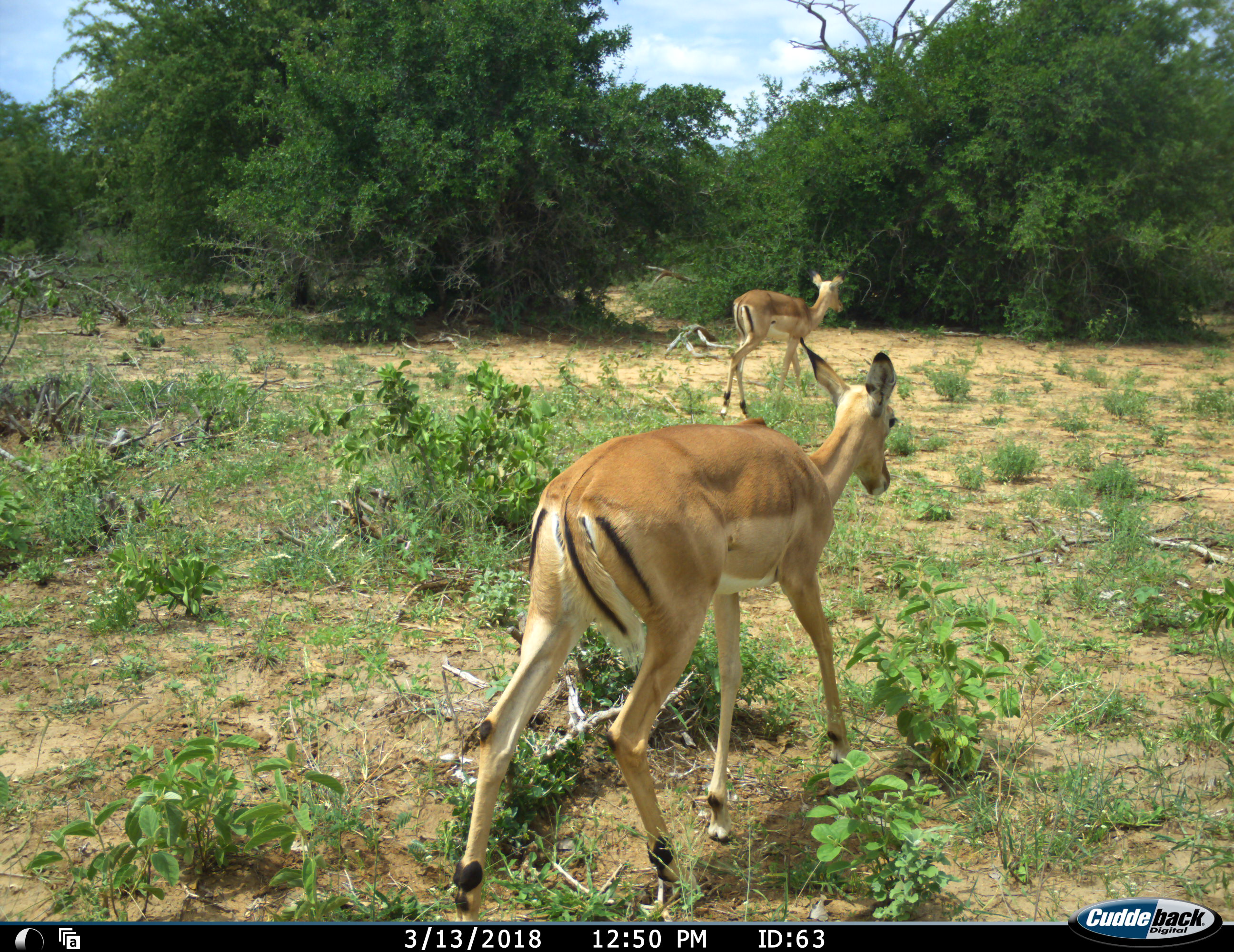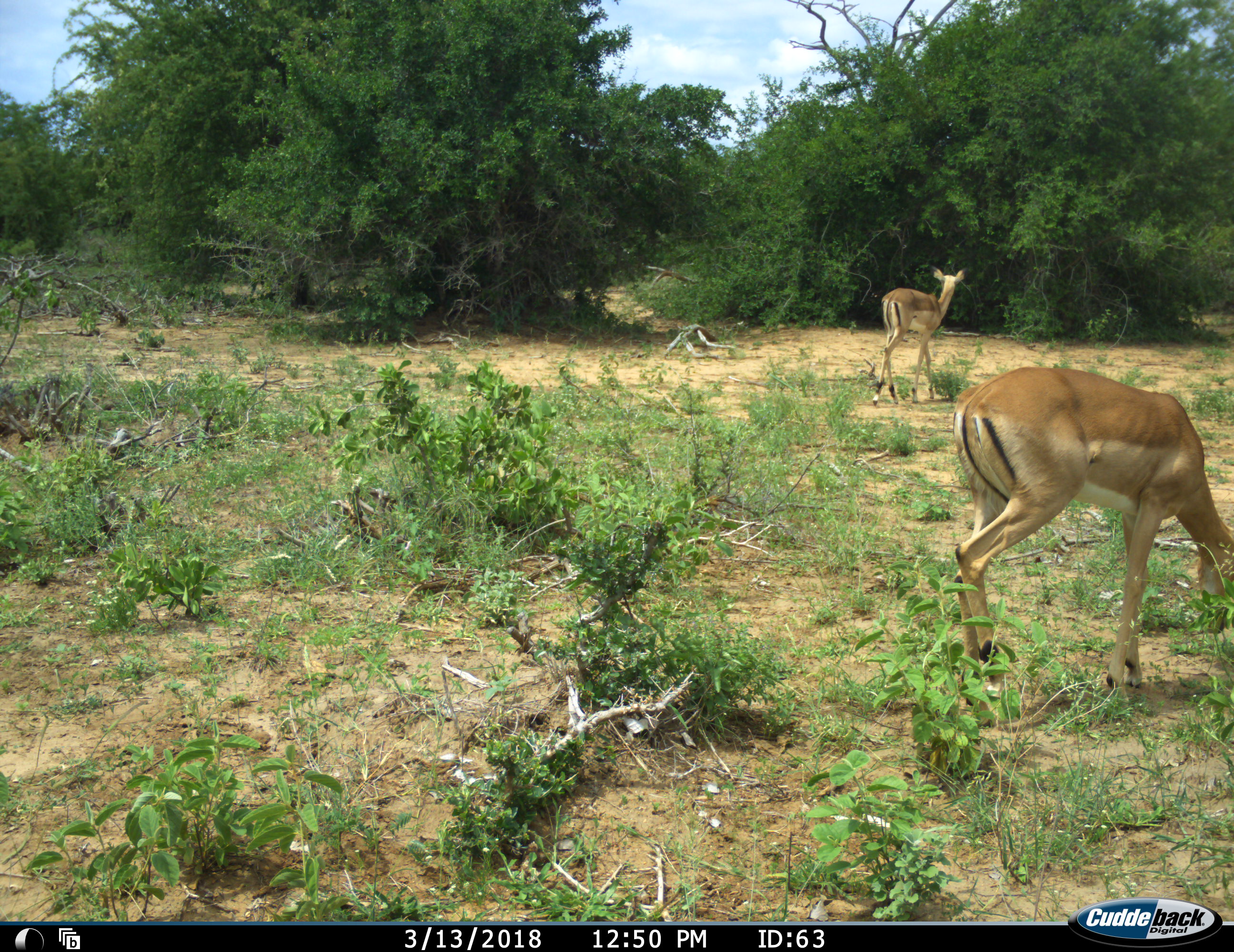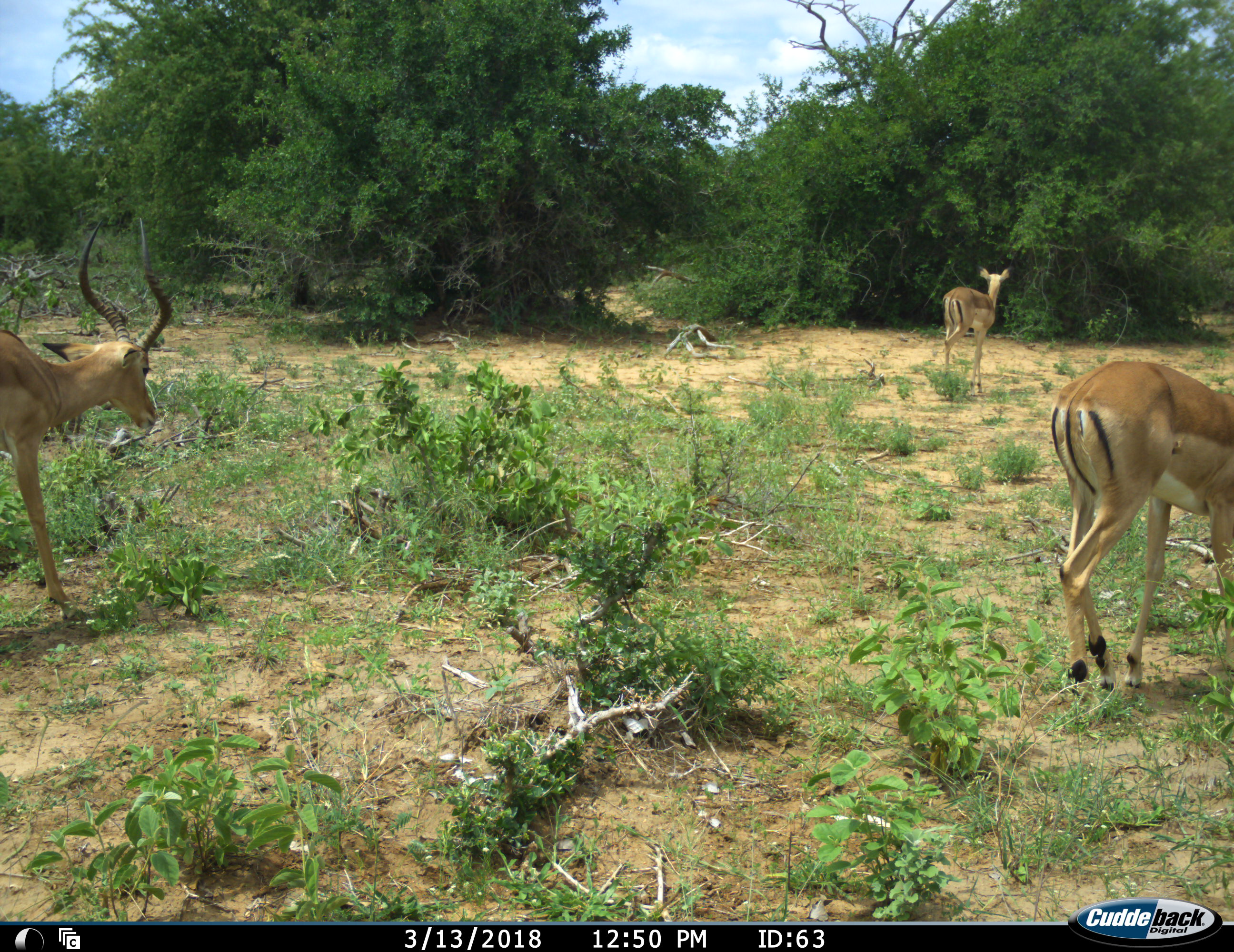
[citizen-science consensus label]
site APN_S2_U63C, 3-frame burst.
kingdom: Animalia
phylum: Chordata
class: Mammalia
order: Artiodactyla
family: Bovidae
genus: Aepyceros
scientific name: Aepyceros melampus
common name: impala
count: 3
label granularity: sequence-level